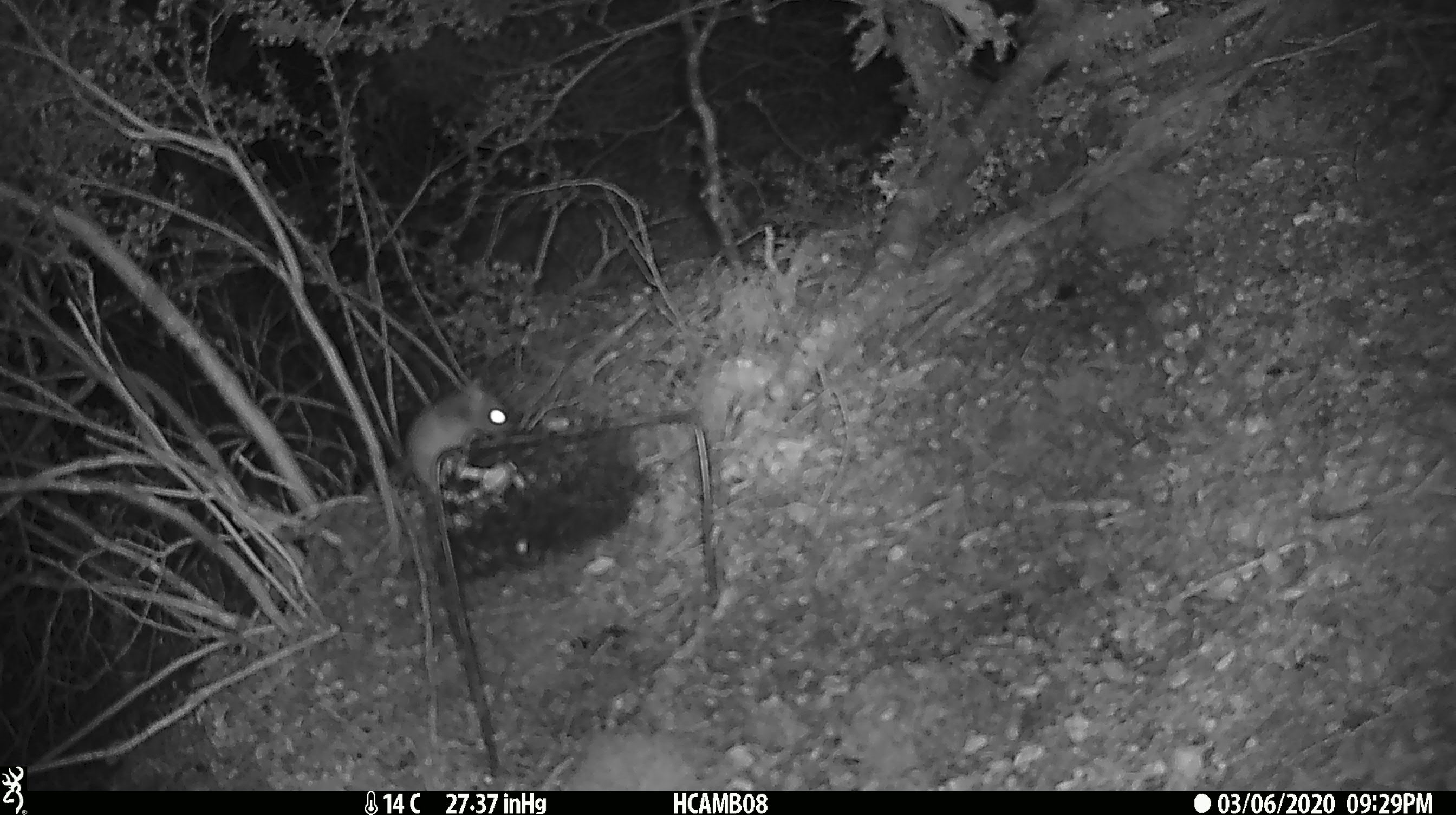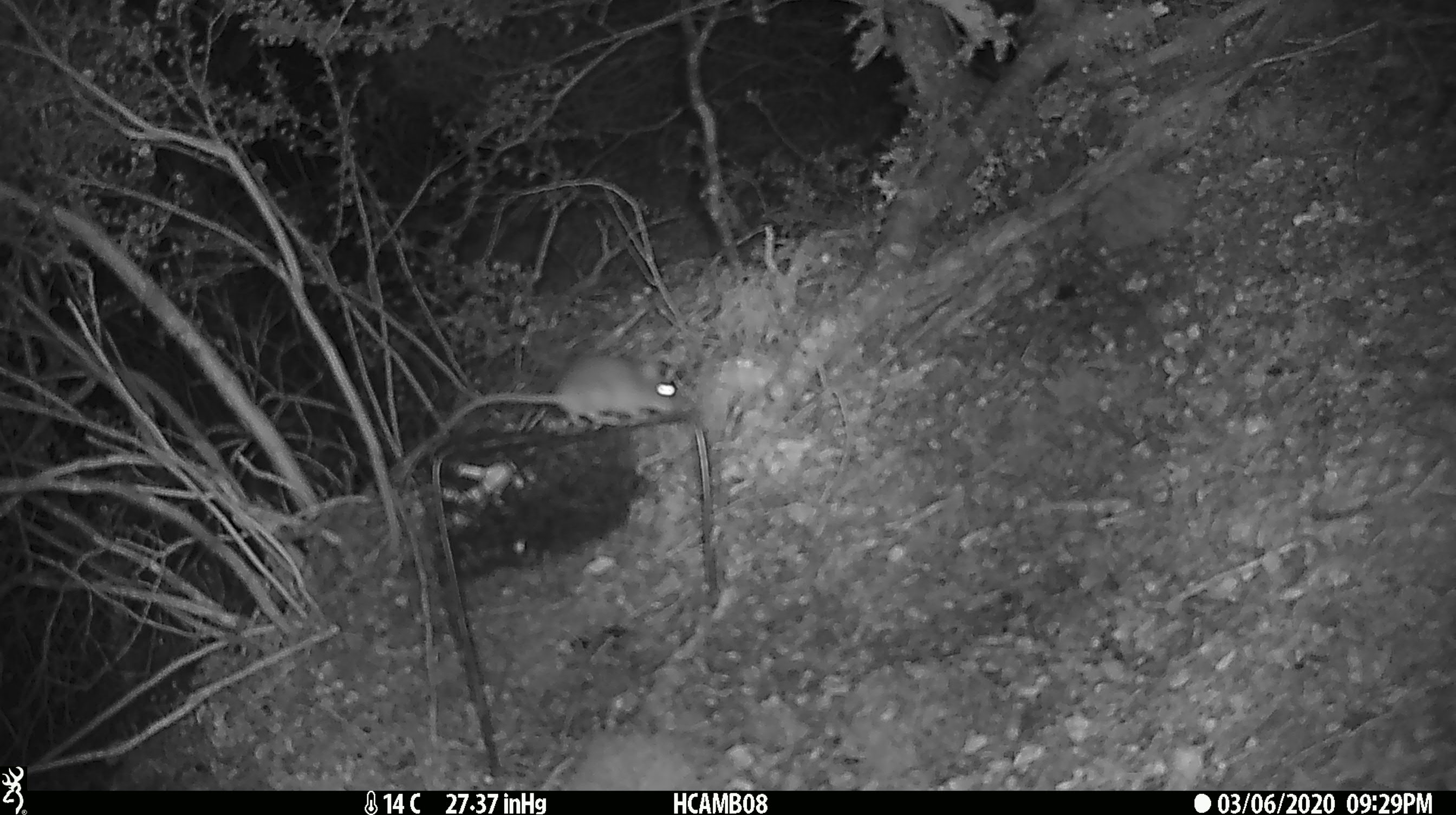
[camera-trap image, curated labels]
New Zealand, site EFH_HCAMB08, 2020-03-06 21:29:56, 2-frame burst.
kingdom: Animalia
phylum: Chordata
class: Mammalia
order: Rodentia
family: Muridae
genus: Mus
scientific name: Mus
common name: mouse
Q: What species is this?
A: Mouse (Mus).